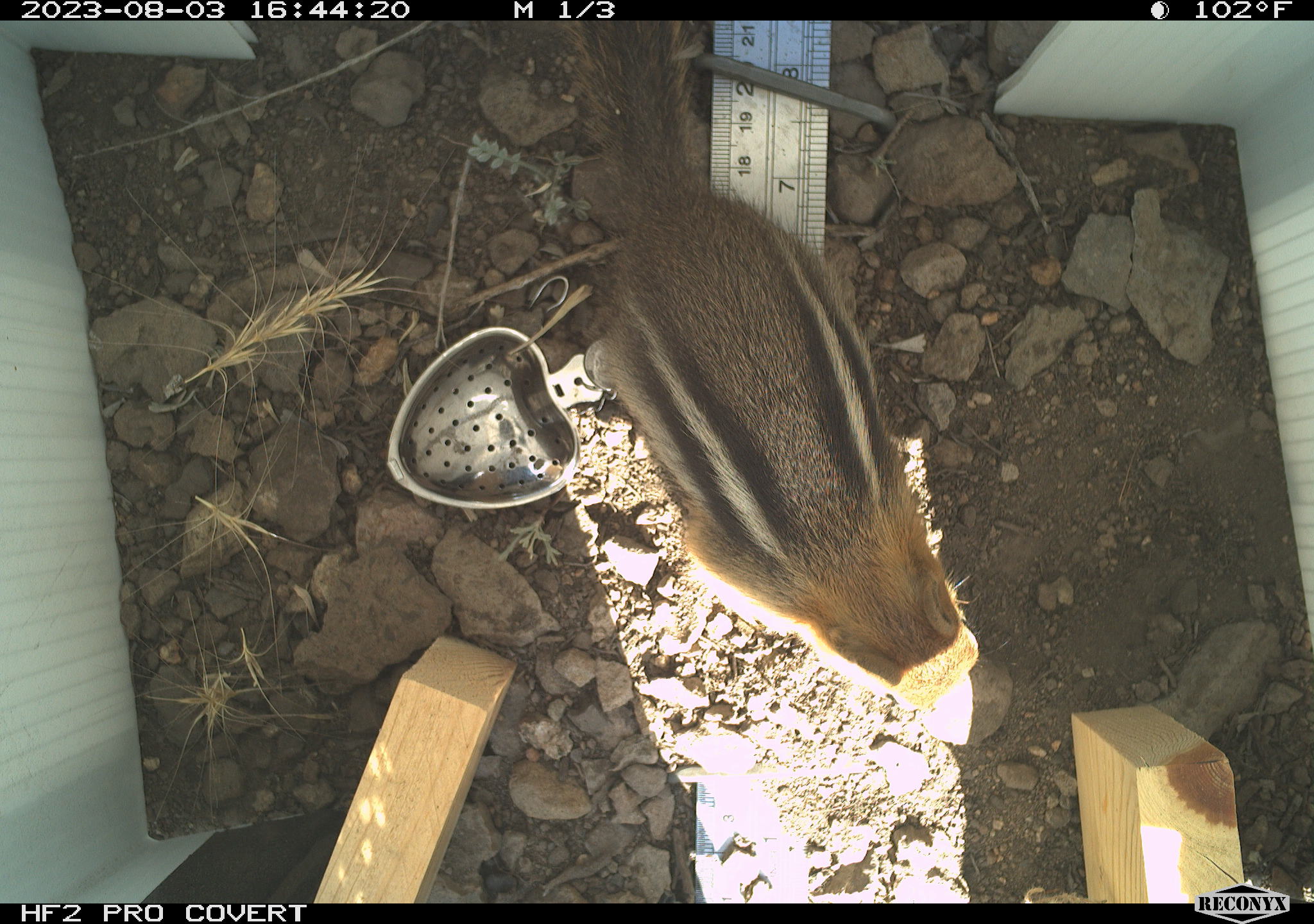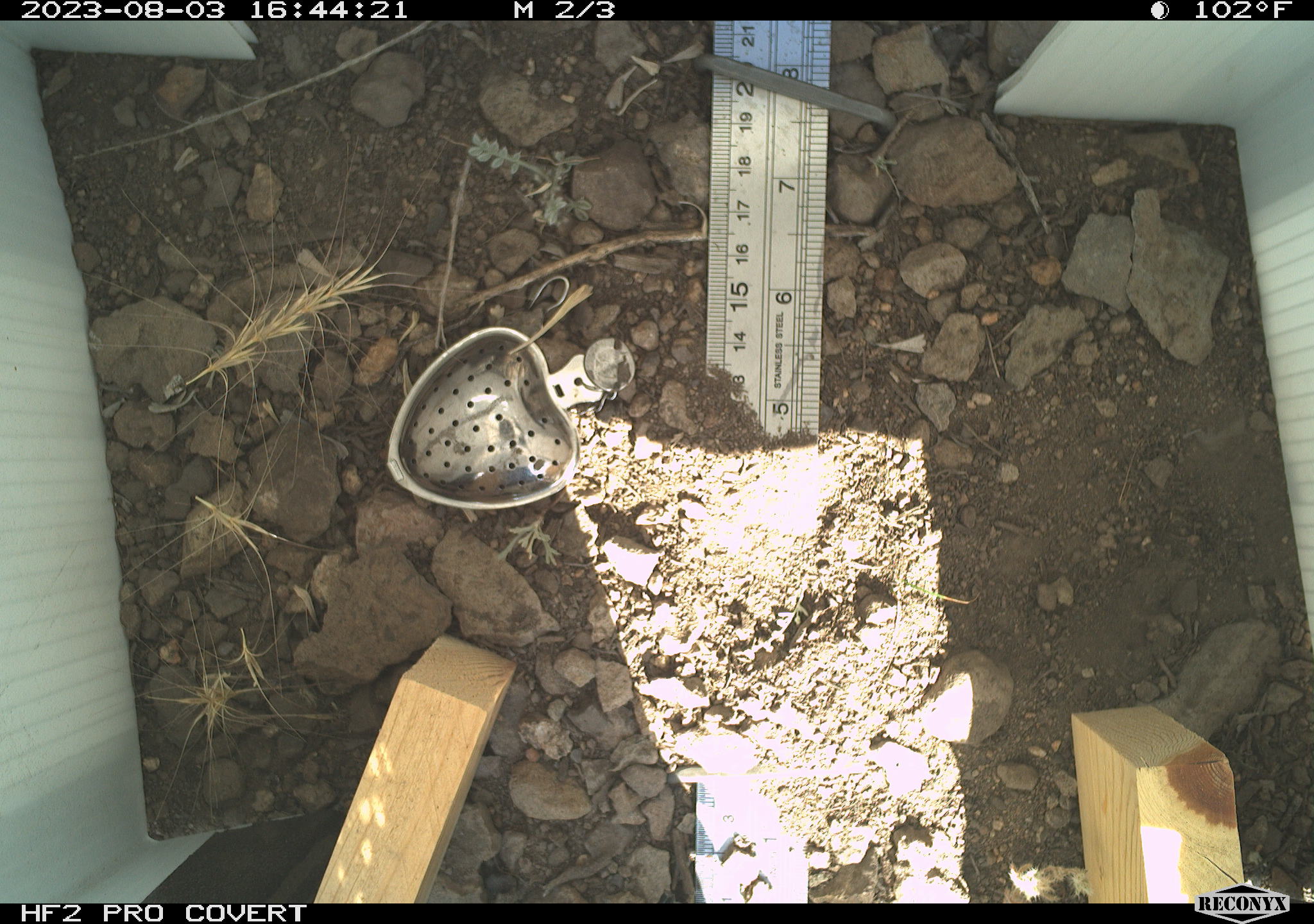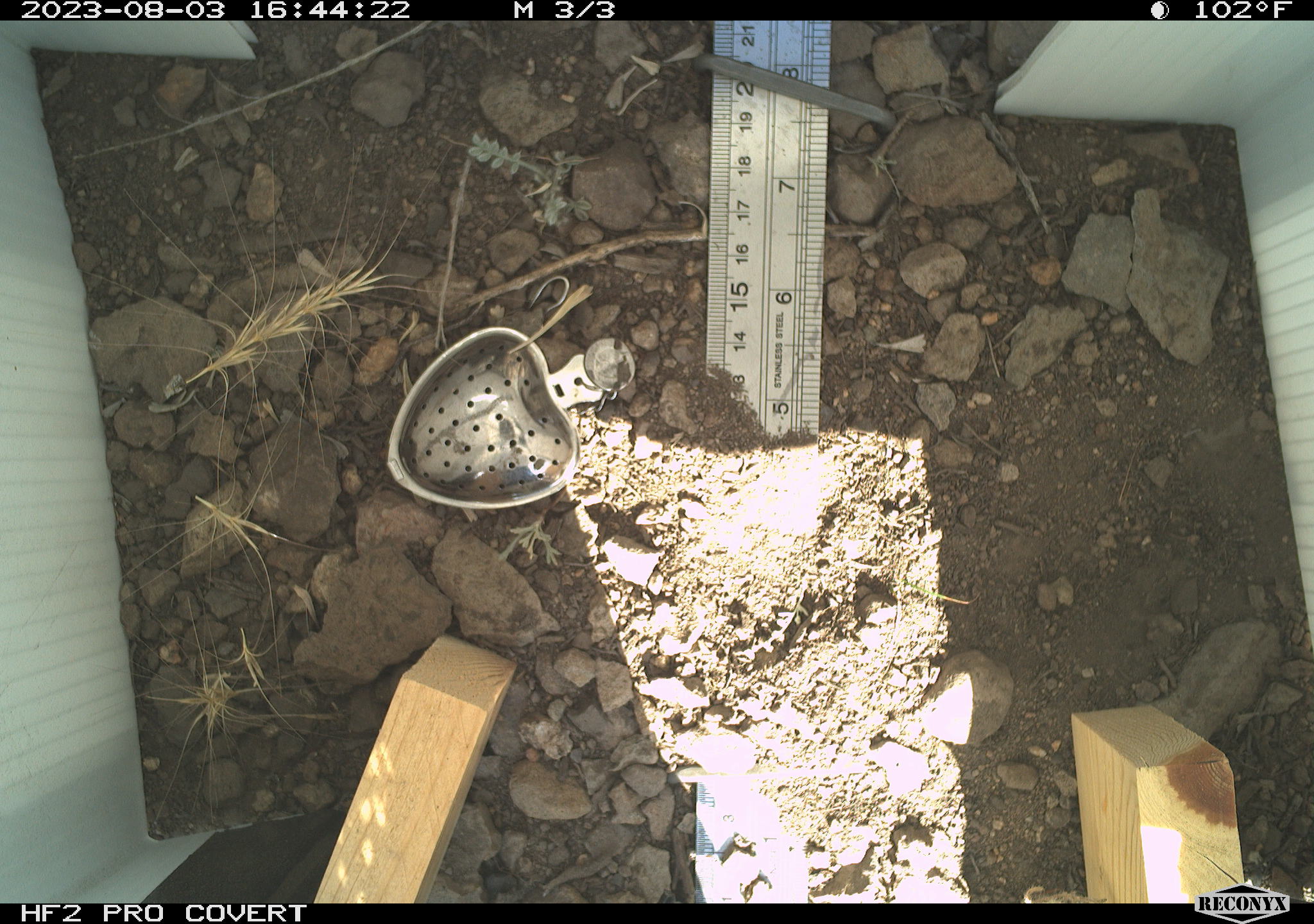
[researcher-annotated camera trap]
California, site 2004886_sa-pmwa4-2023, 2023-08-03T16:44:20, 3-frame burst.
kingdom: Animalia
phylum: Chordata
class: Mammalia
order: Rodentia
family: Sciuridae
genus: Callospermophilus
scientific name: Callospermophilus lateralis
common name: golden mantled ground squirrel